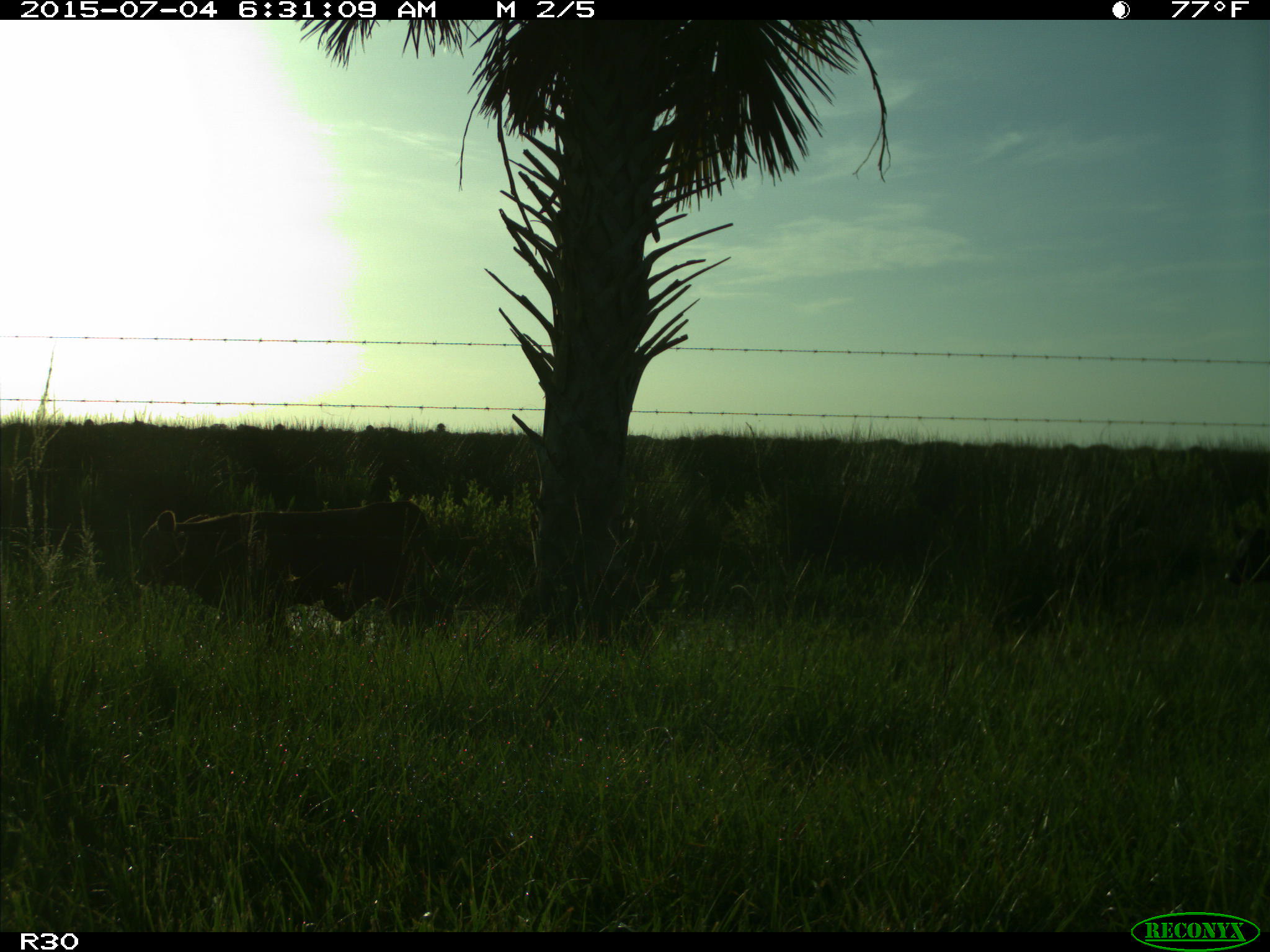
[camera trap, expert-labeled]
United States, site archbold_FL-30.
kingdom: Animalia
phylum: Chordata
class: Mammalia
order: Artiodactyla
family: Bovidae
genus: Bos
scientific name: Bos taurus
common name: domestic cow